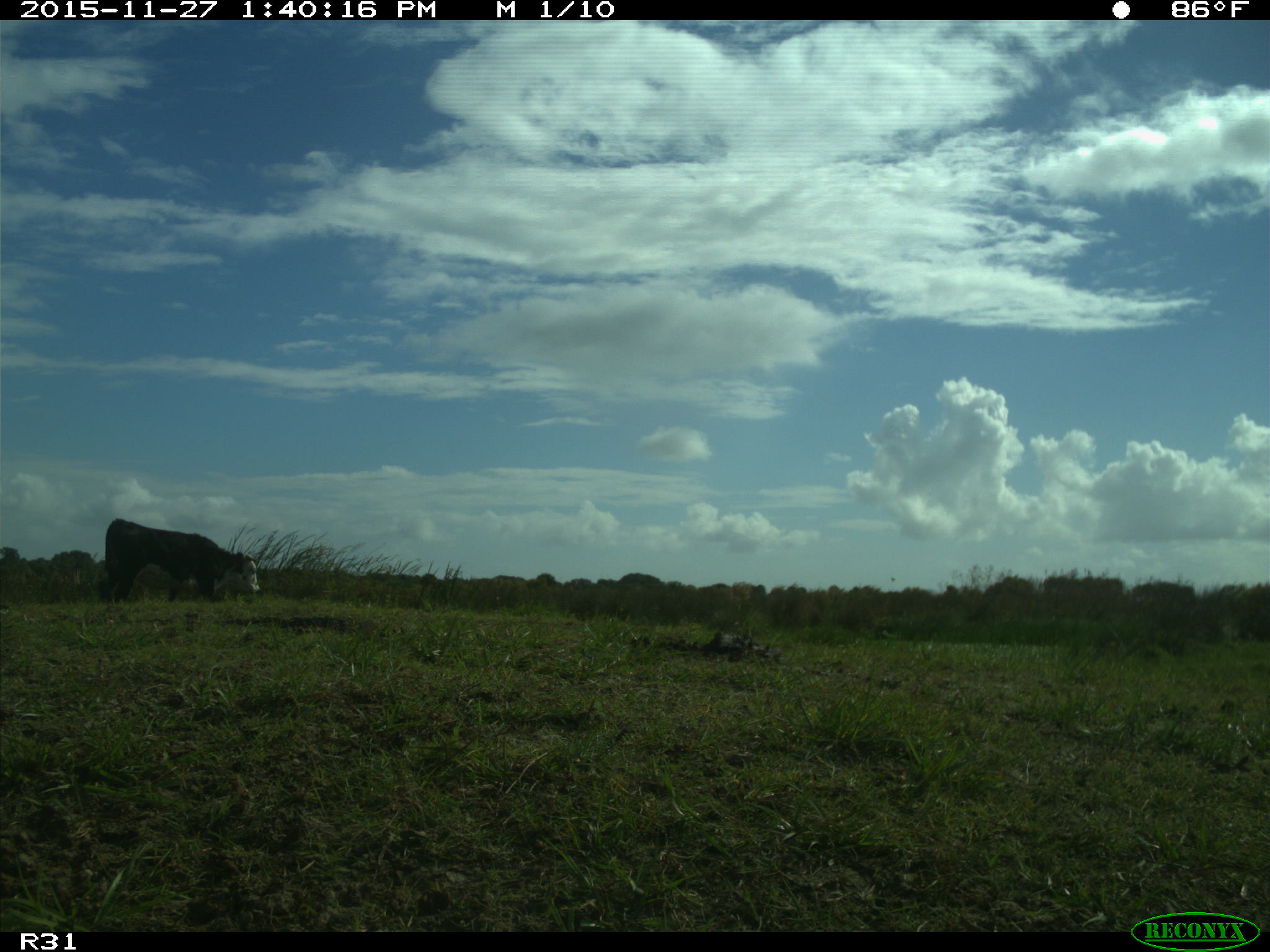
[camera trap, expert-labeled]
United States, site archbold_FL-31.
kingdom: Animalia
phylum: Chordata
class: Mammalia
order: Artiodactyla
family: Bovidae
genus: Bos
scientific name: Bos taurus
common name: domestic cow